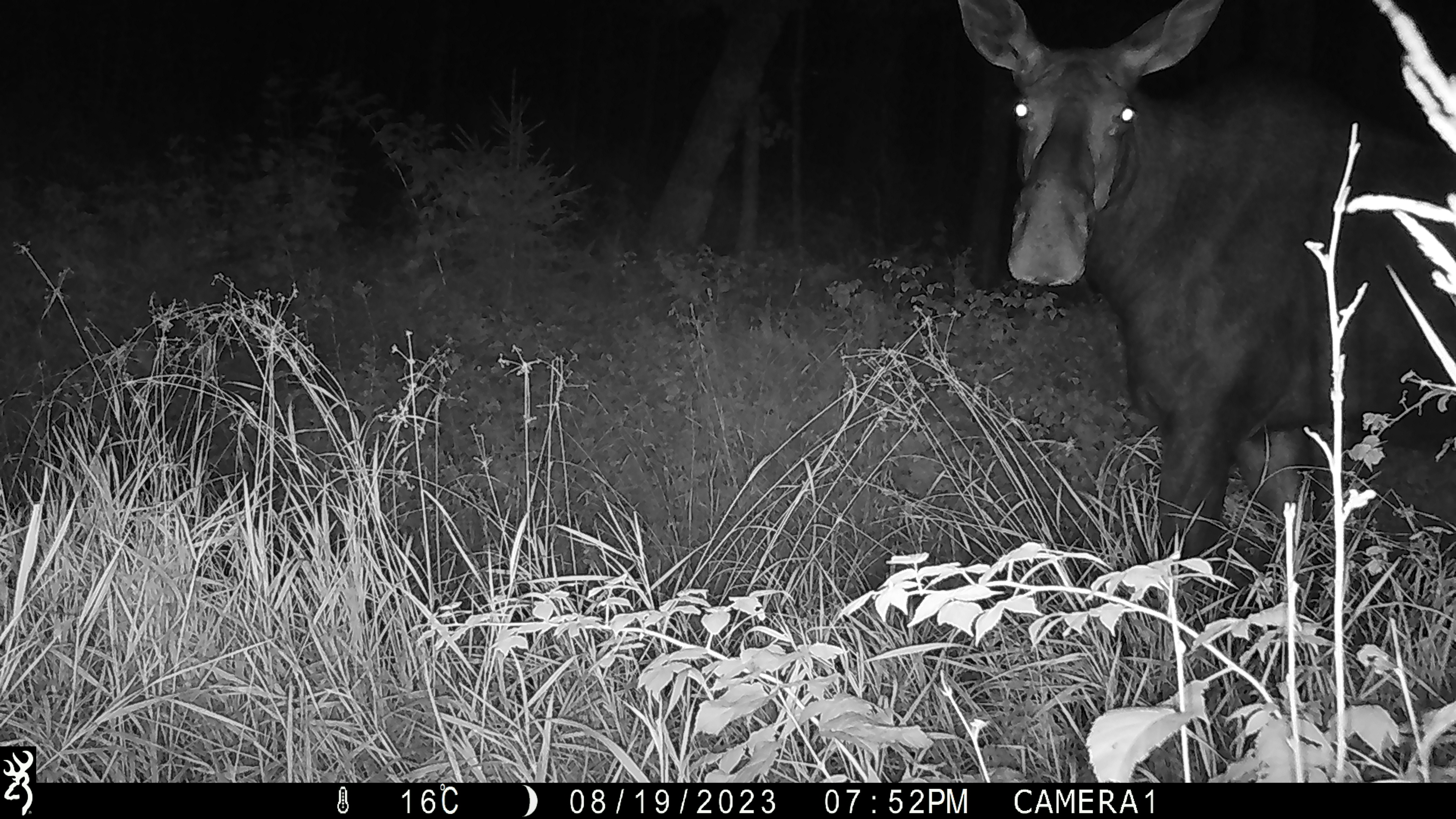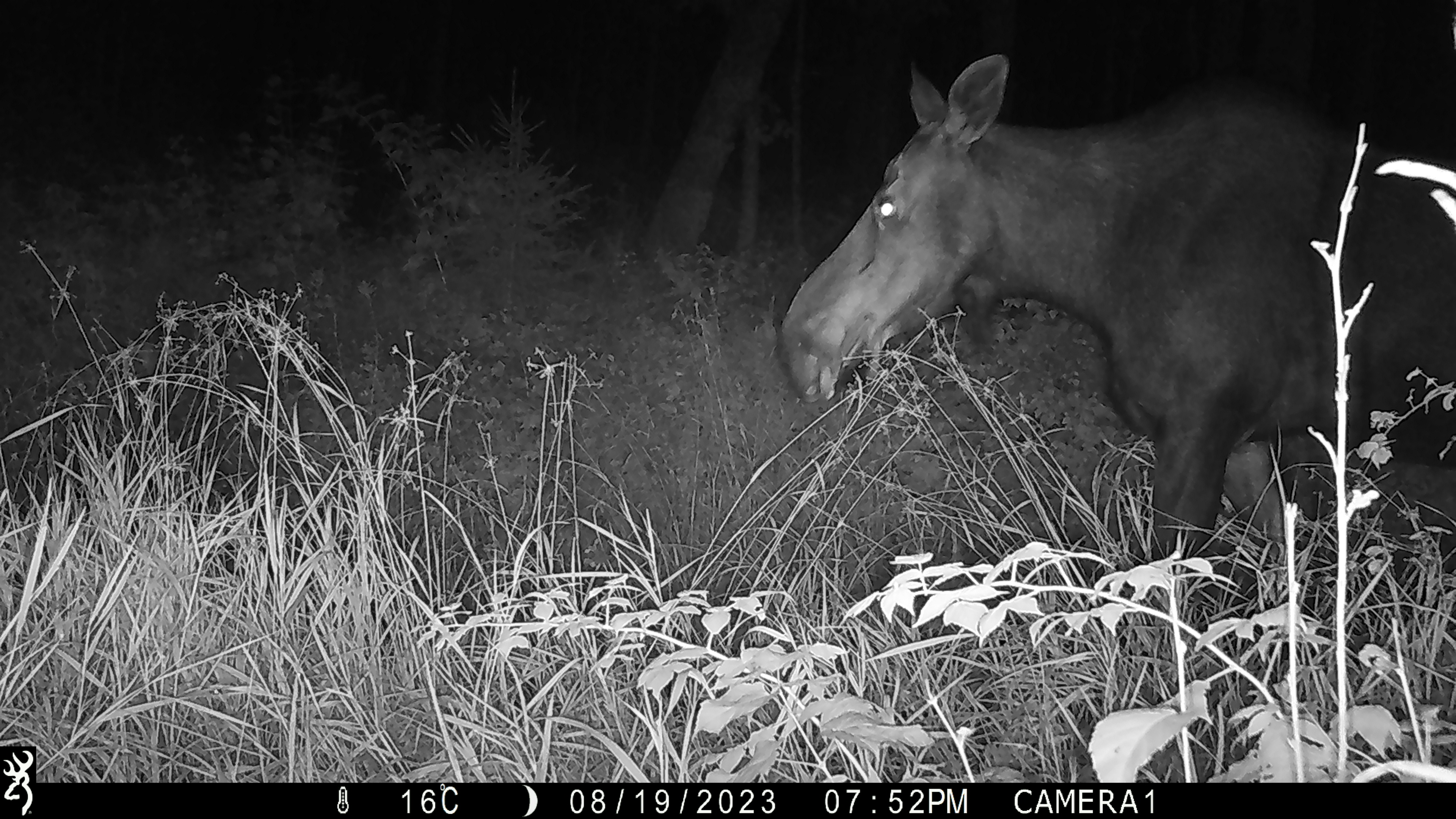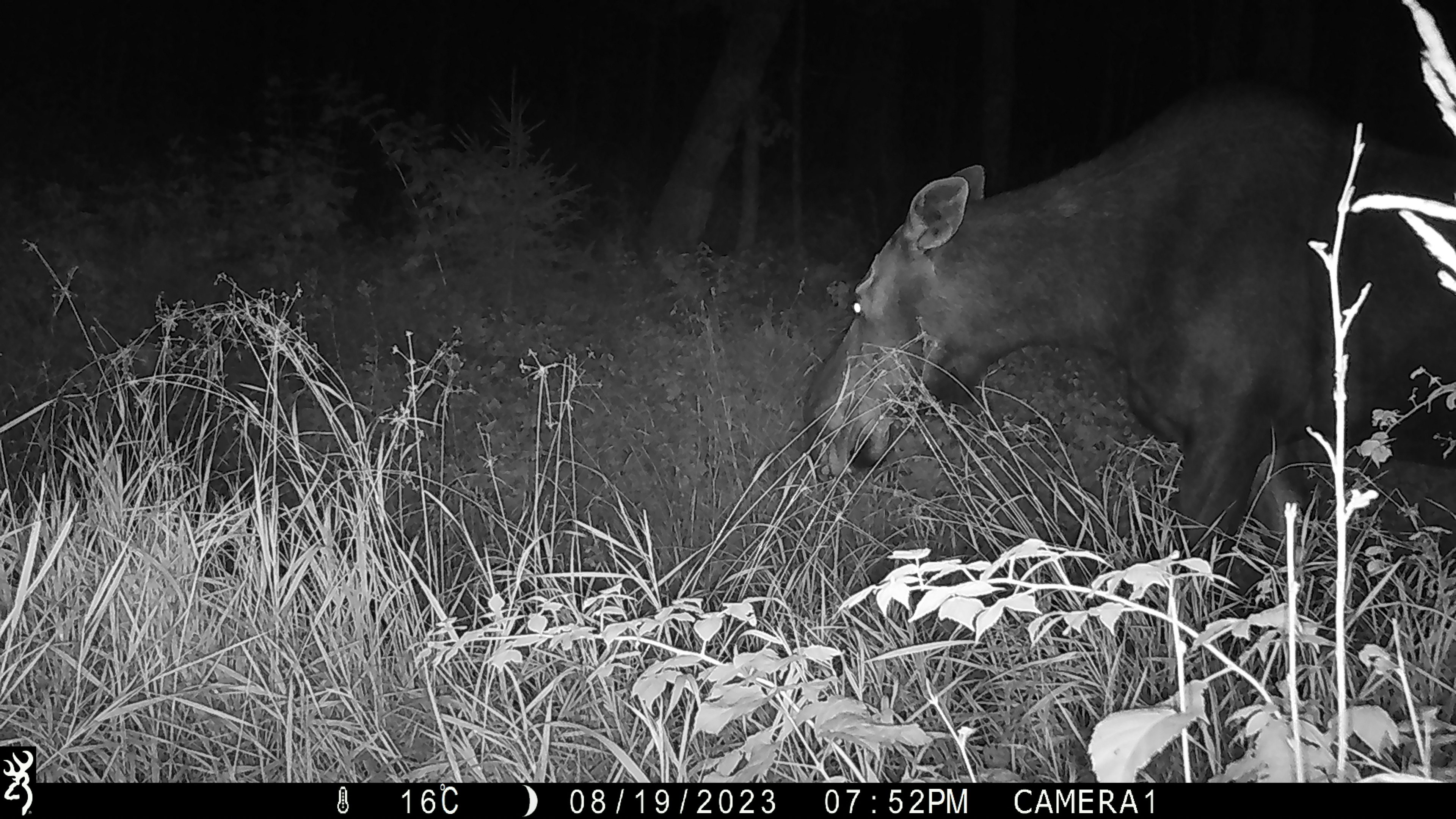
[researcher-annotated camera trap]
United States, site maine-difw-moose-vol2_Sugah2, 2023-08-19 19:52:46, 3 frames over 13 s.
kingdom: Animalia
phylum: Chordata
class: Mammalia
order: Artiodactyla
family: Cervidae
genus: Alces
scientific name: Alces alces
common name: moose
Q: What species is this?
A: Moose (Alces alces).